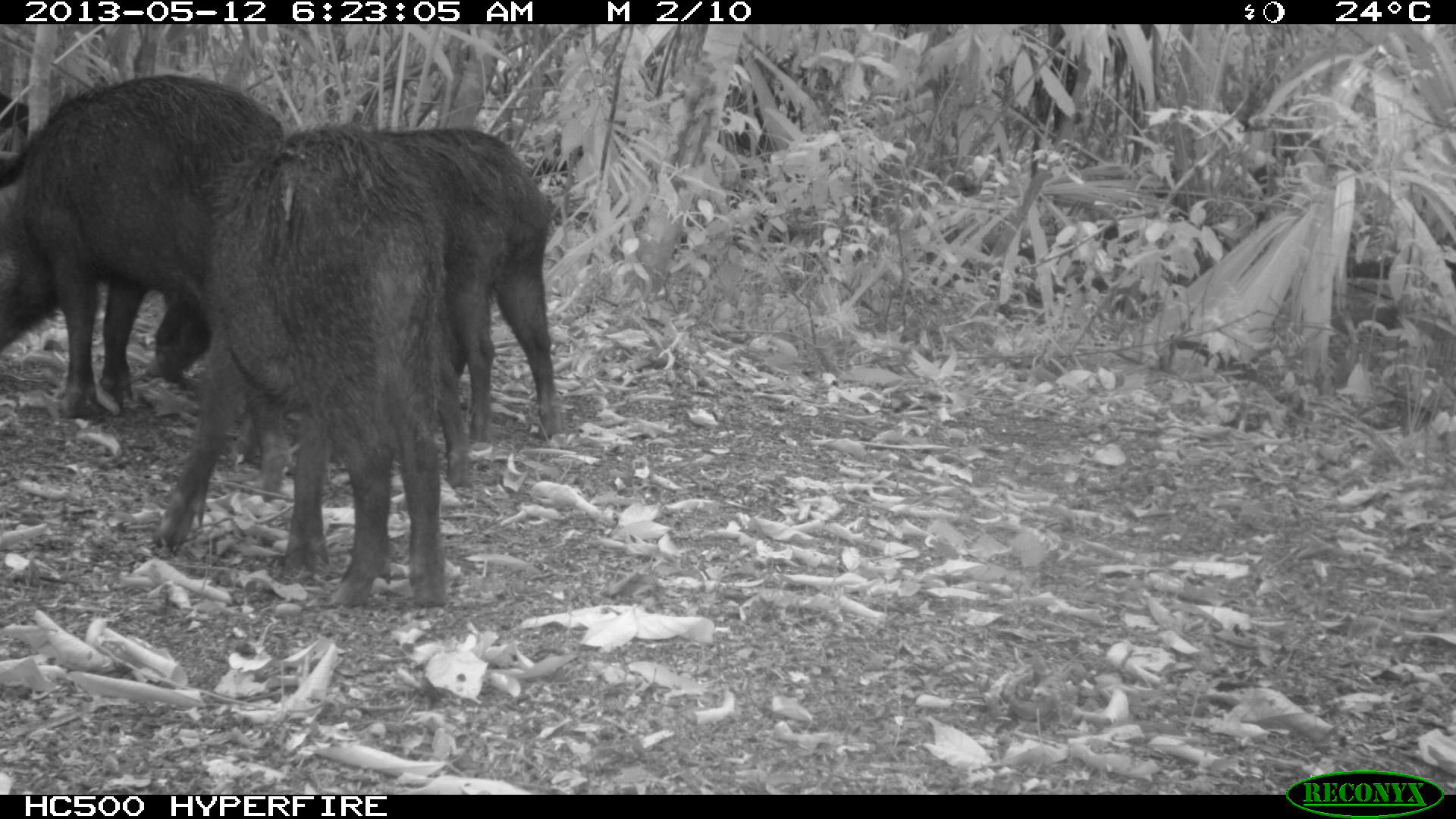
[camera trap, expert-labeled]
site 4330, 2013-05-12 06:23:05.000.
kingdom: Animalia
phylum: Chordata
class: Mammalia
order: Artiodactyla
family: Tayassuidae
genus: Tayassu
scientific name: Tayassu pecari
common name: white-lipped peccary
Tayassu pecari (white-lipped peccary), count 5.